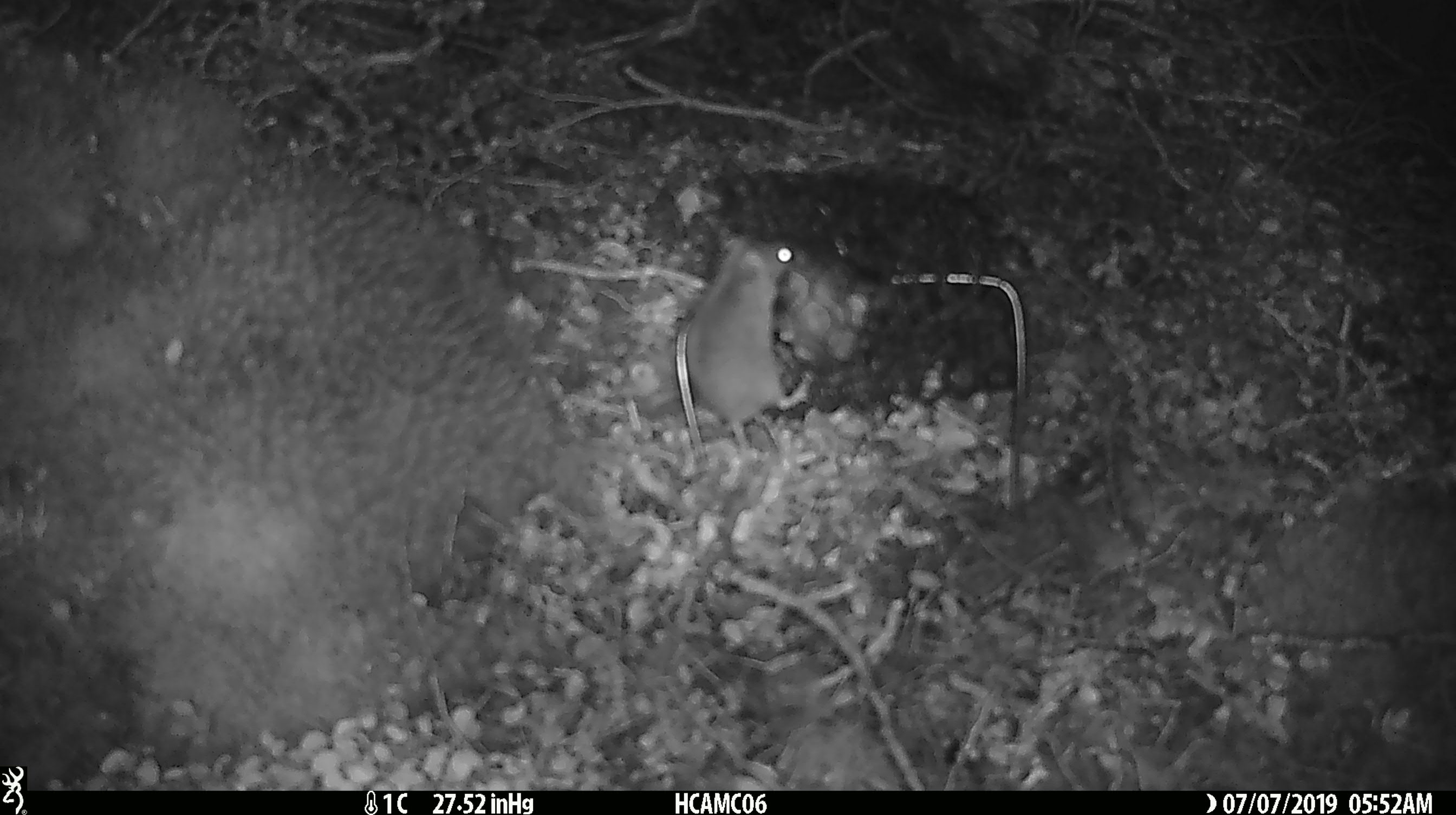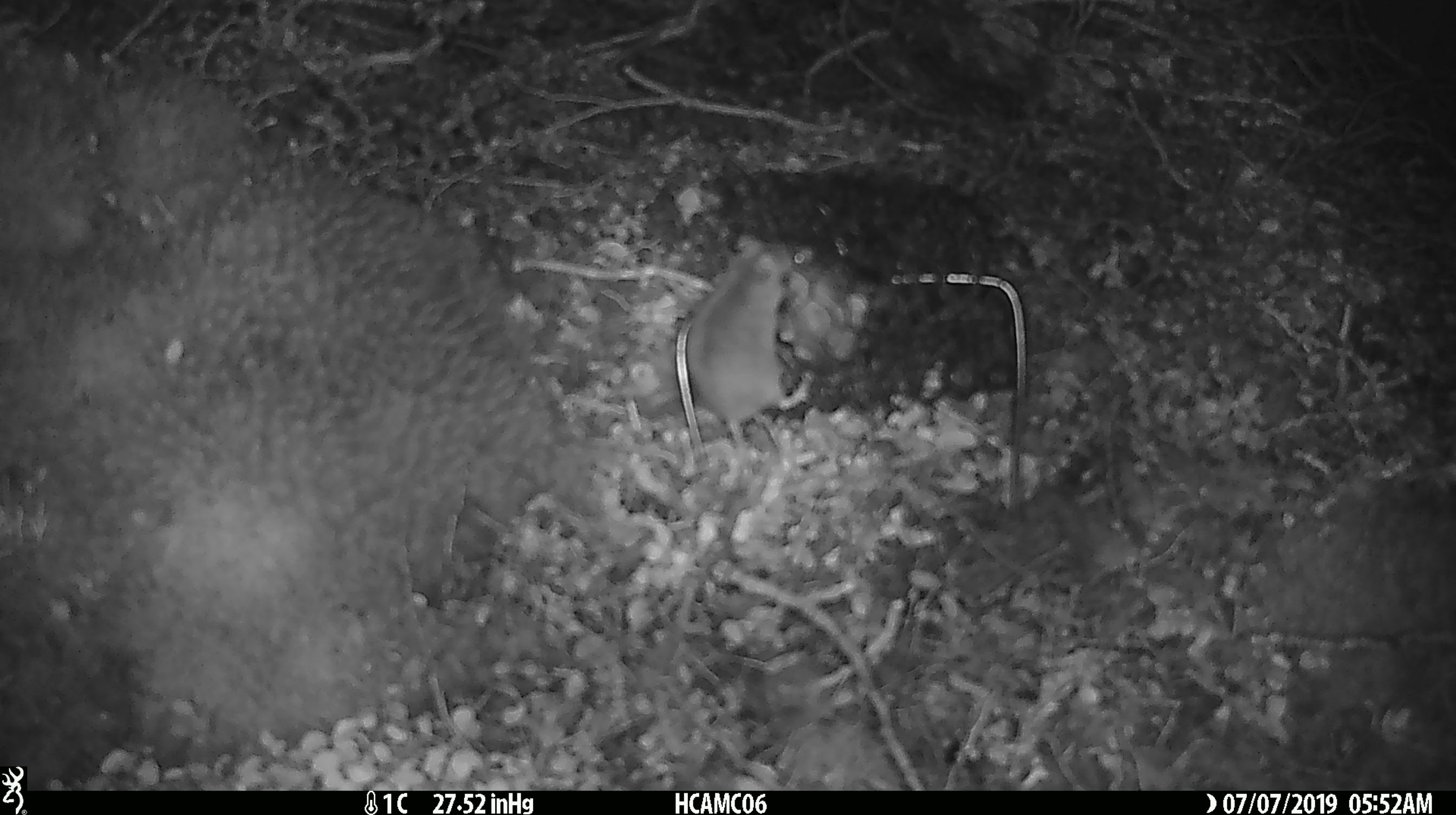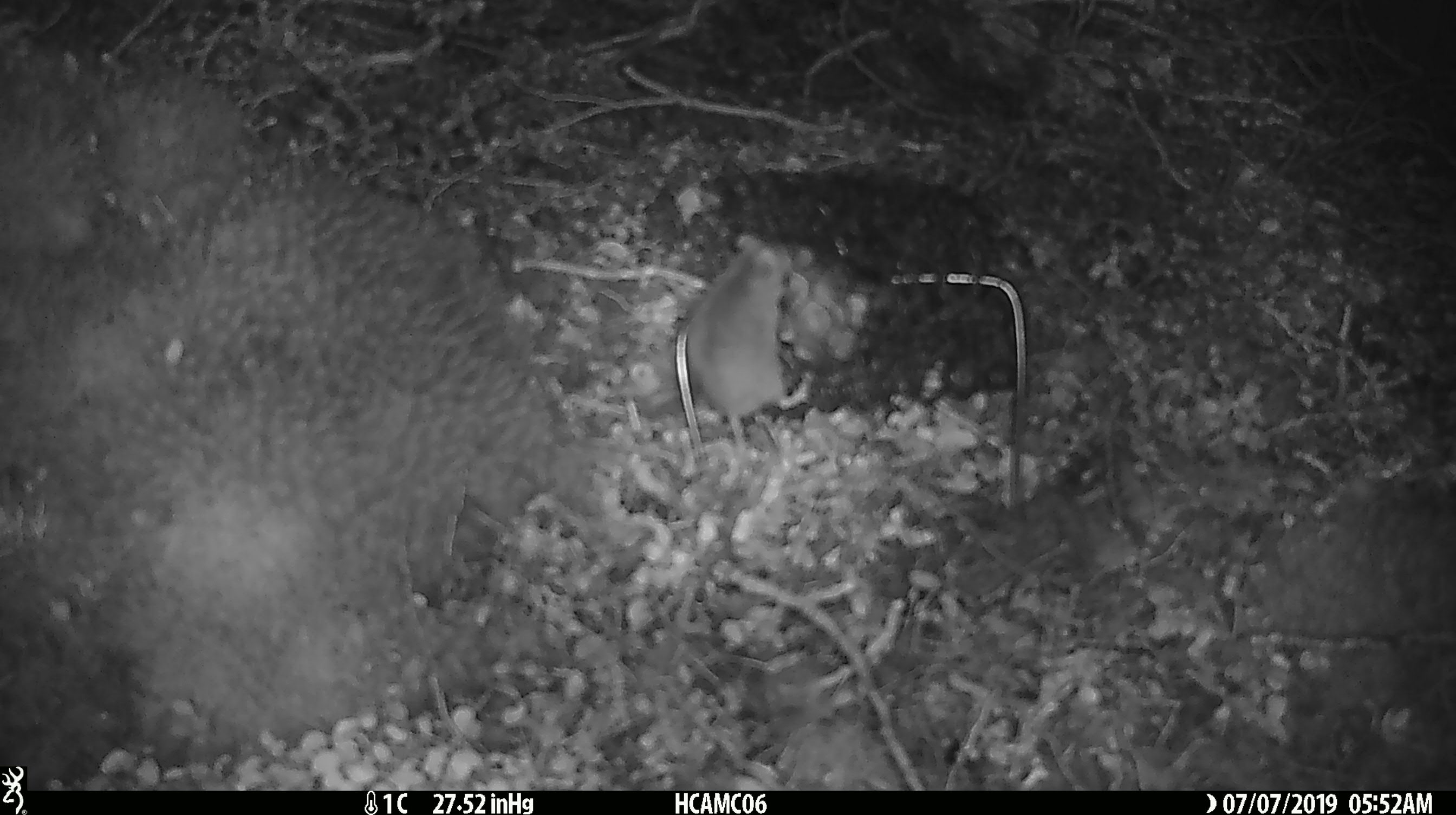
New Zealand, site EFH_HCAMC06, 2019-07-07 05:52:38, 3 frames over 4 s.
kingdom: Animalia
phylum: Chordata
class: Mammalia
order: Rodentia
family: Muridae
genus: Mus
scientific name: Mus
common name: mouse